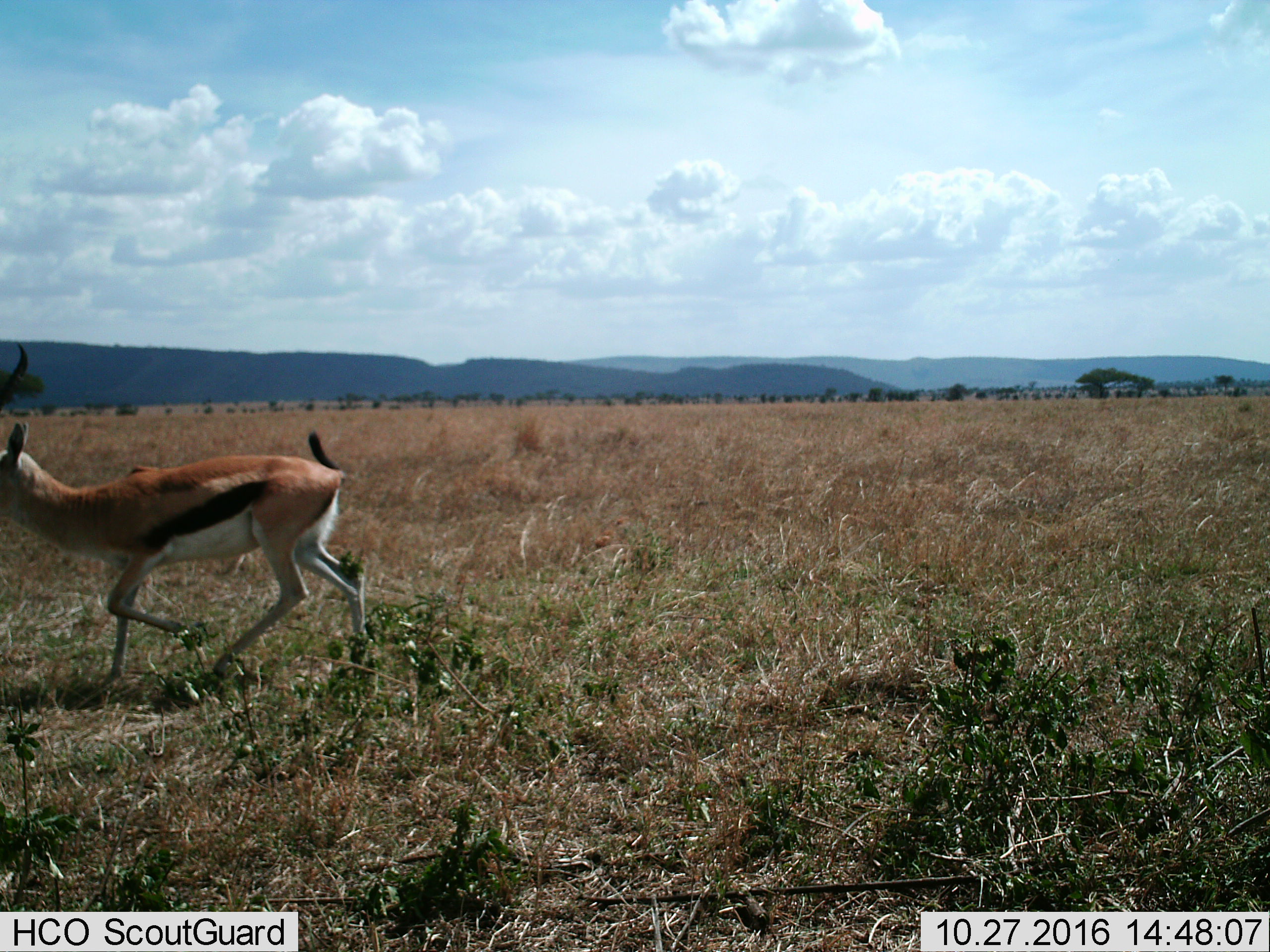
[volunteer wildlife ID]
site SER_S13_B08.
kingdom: Animalia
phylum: Chordata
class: Mammalia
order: Artiodactyla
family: Bovidae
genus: Eudorcas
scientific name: Eudorcas thomsonii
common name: thomson's gazelle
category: gazellethomsons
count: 1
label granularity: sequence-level